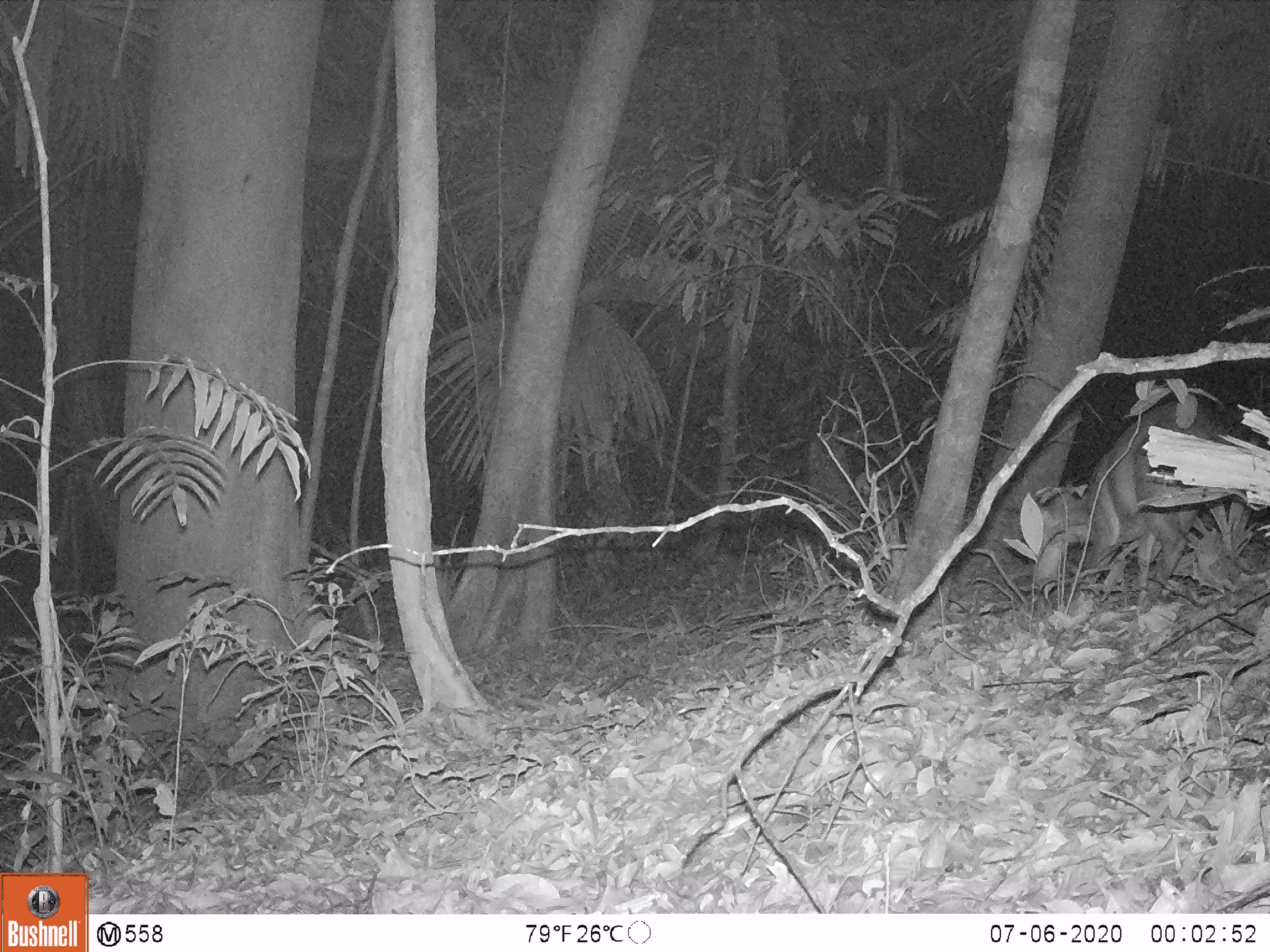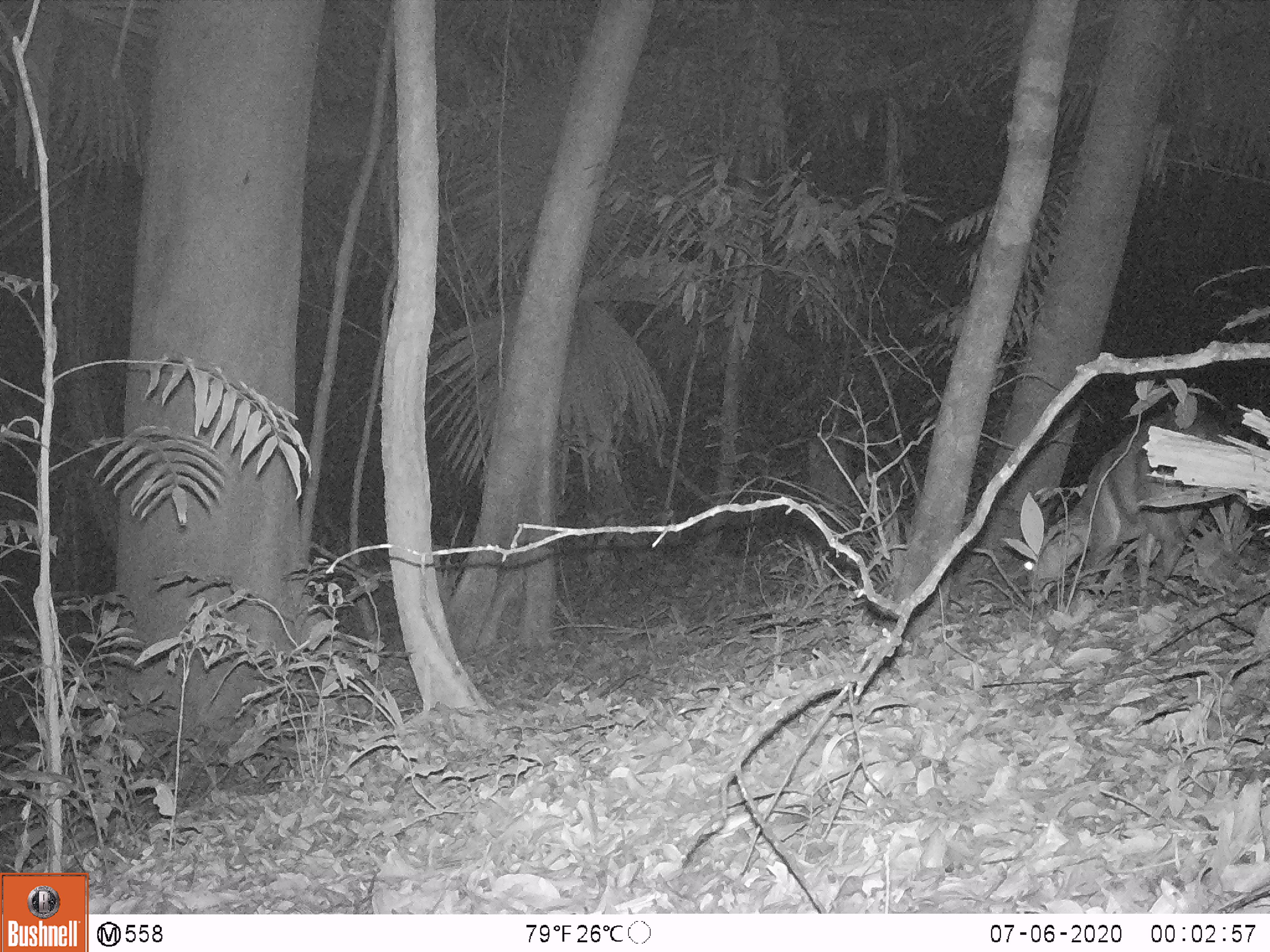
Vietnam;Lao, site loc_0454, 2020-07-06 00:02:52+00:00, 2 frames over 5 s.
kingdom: Animalia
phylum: Chordata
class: Mammalia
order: Artiodactyla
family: Cervidae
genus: Muntiacus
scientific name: Muntiacus vuquangensis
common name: large-antlered muntjac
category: large antlered muntjac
Large antlered muntjac (large-antlered muntjac) (Muntiacus vuquangensis). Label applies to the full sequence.